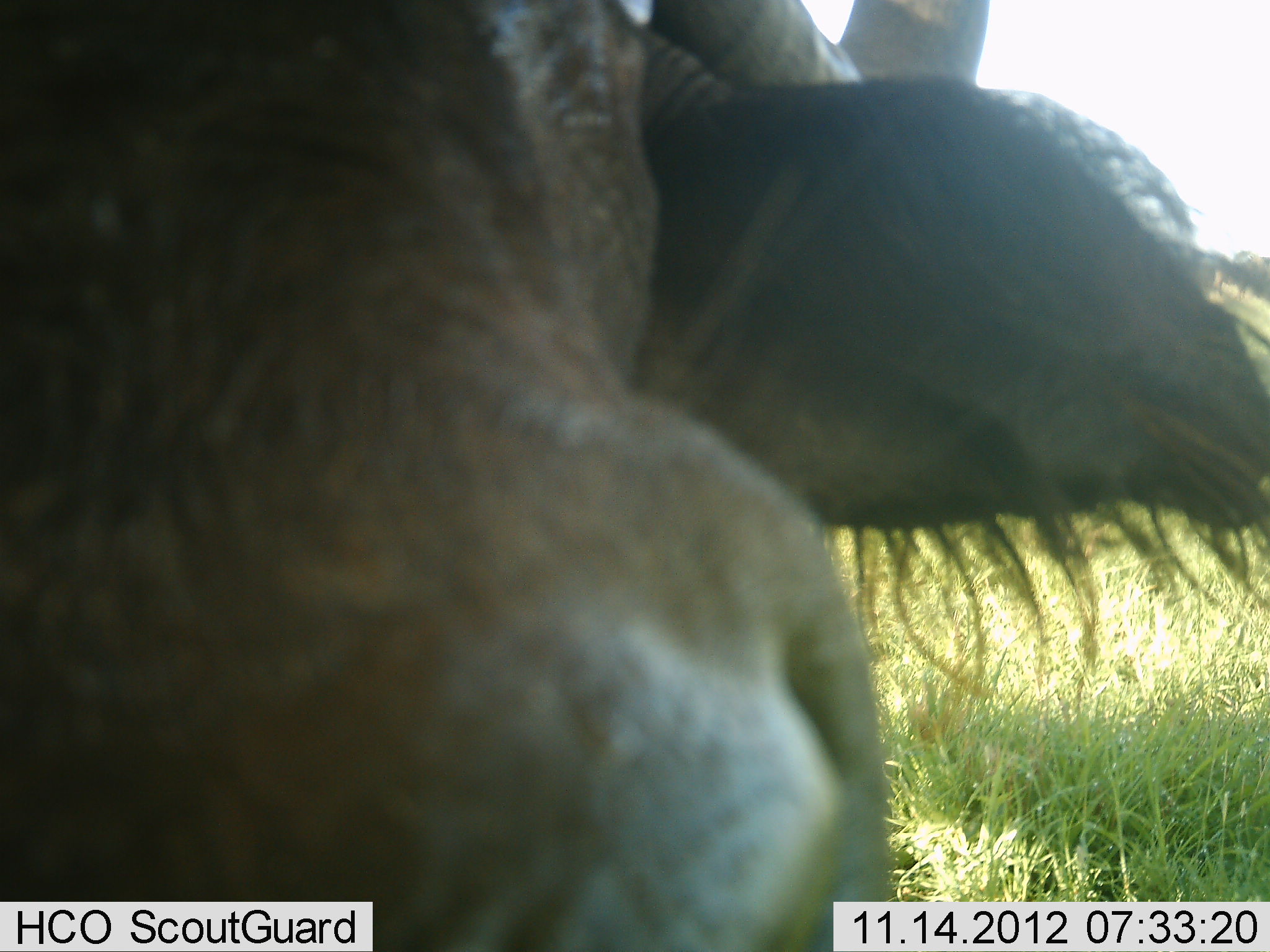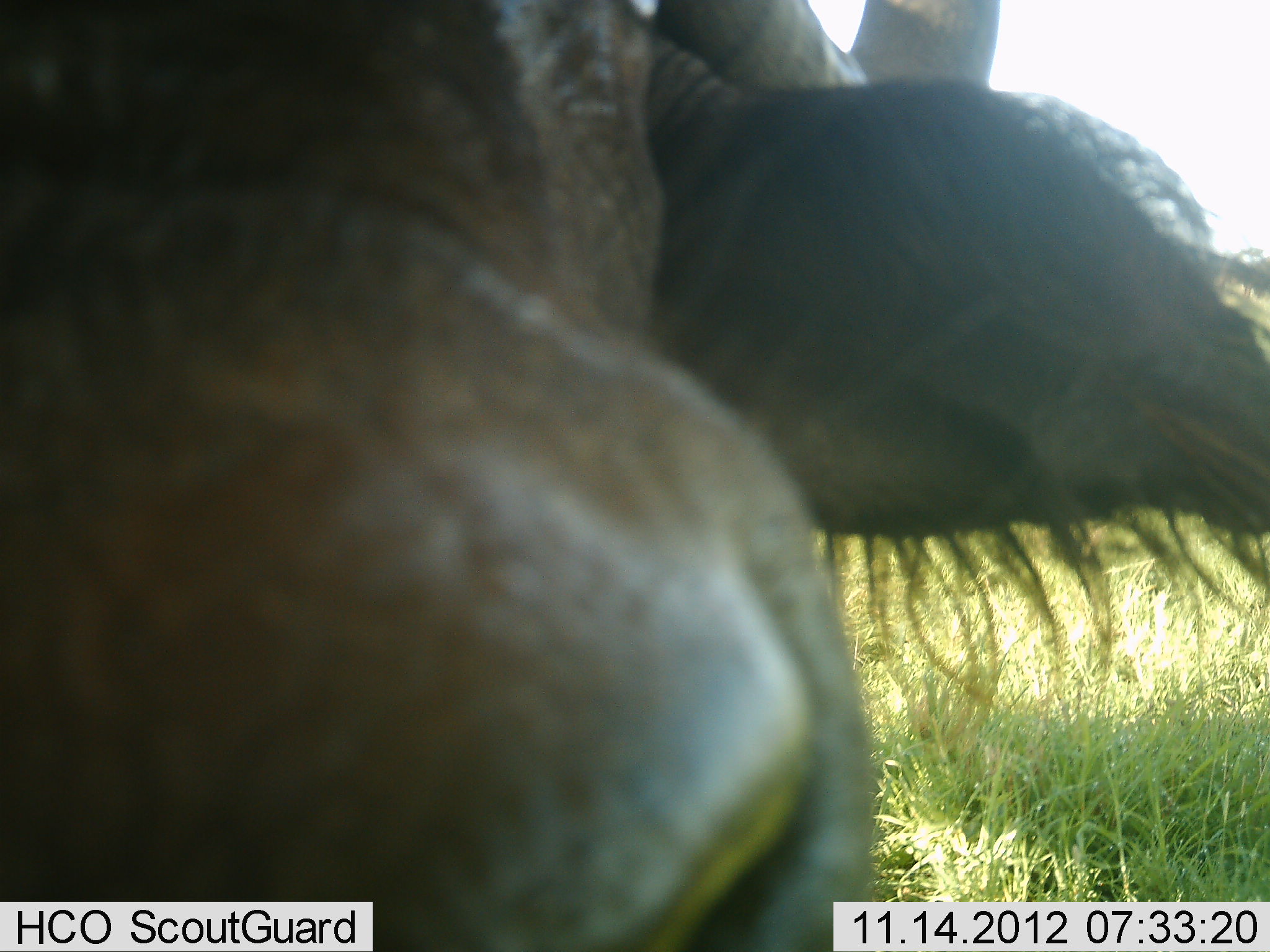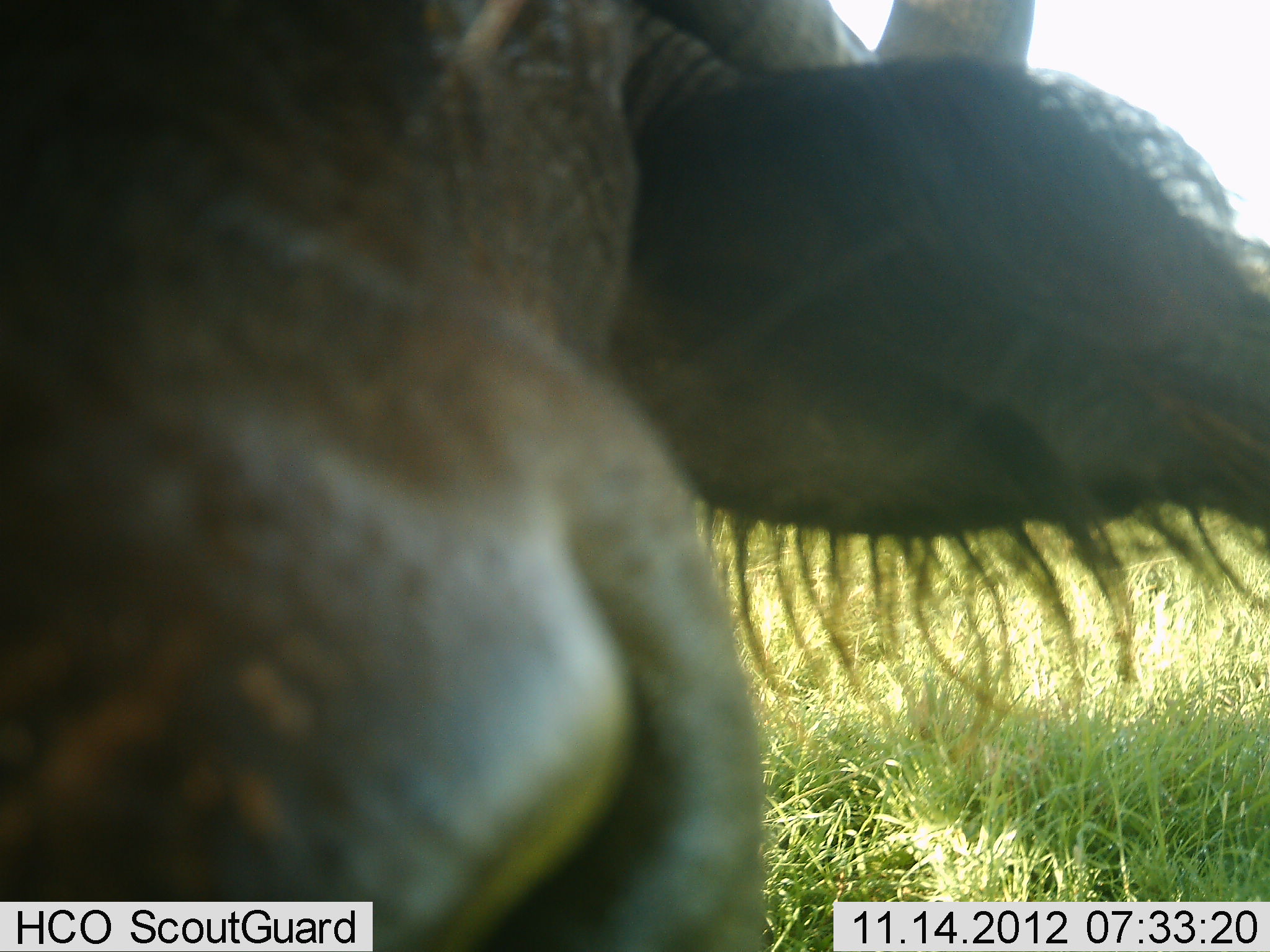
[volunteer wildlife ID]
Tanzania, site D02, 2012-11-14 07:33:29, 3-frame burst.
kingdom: Animalia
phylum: Chordata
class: Mammalia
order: Artiodactyla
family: Bovidae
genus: Syncerus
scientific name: Syncerus caffer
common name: cape buffalo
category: buffalo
Buffalo (cape buffalo) (Syncerus caffer), count 1. Behavior (volunteer vote fractions): standing 70%, resting 10%, moving 0%, interacting 30%. Young present (vote fraction): 0%. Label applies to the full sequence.